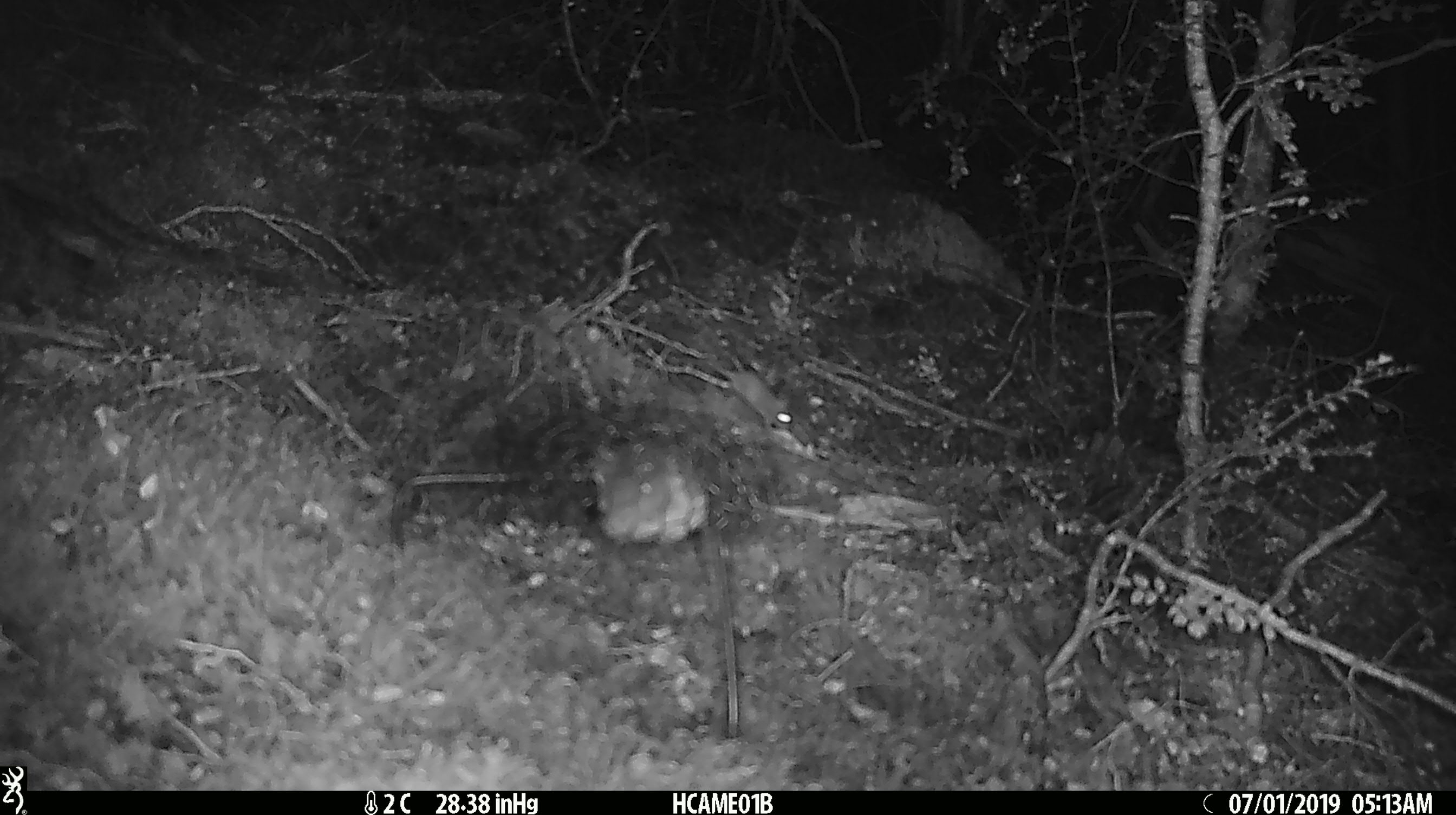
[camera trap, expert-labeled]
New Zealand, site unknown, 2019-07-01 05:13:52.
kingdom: Animalia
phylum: Chordata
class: Mammalia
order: Rodentia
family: Muridae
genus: Mus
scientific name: Mus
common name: mouse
Mouse (Mus).